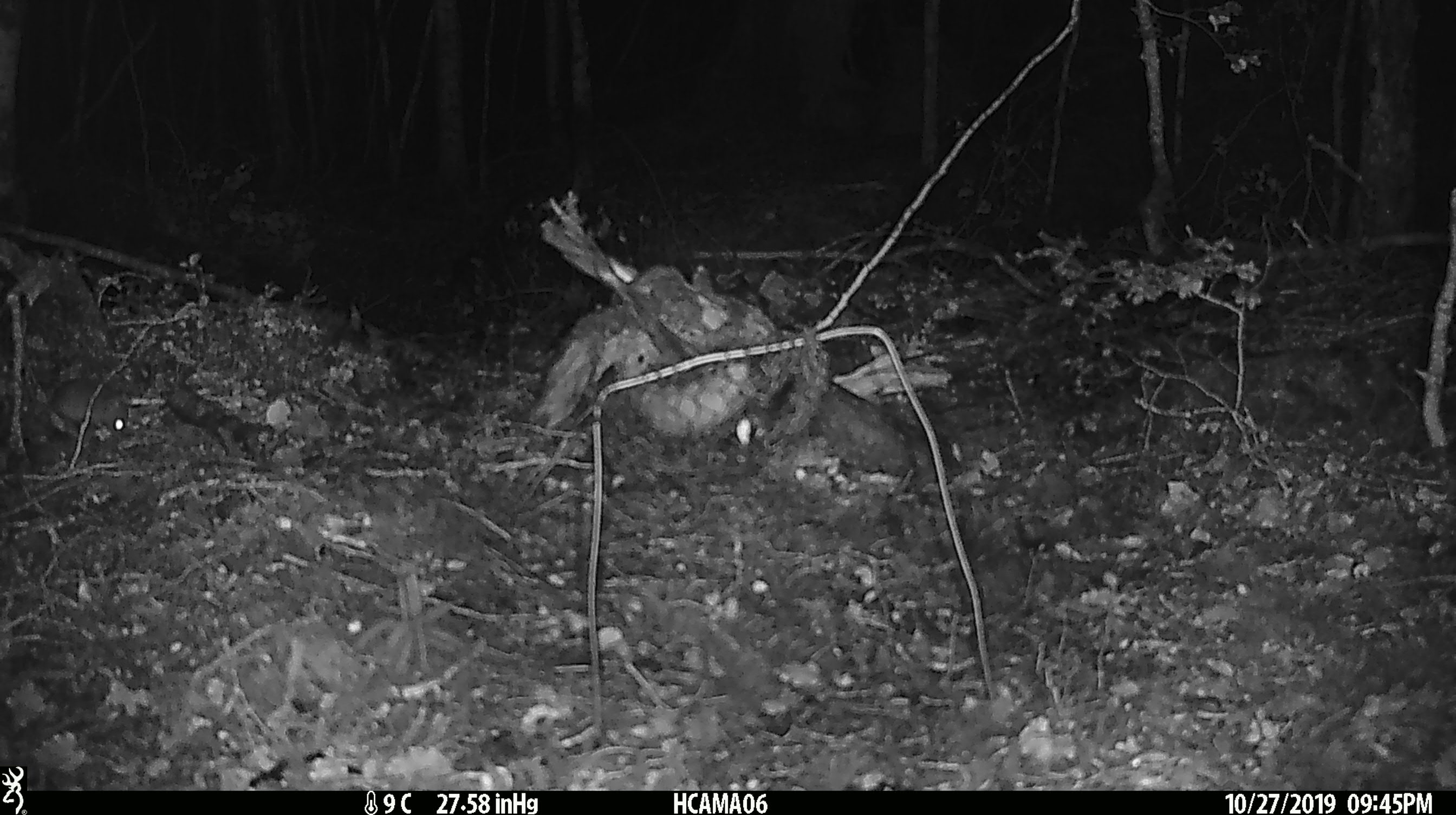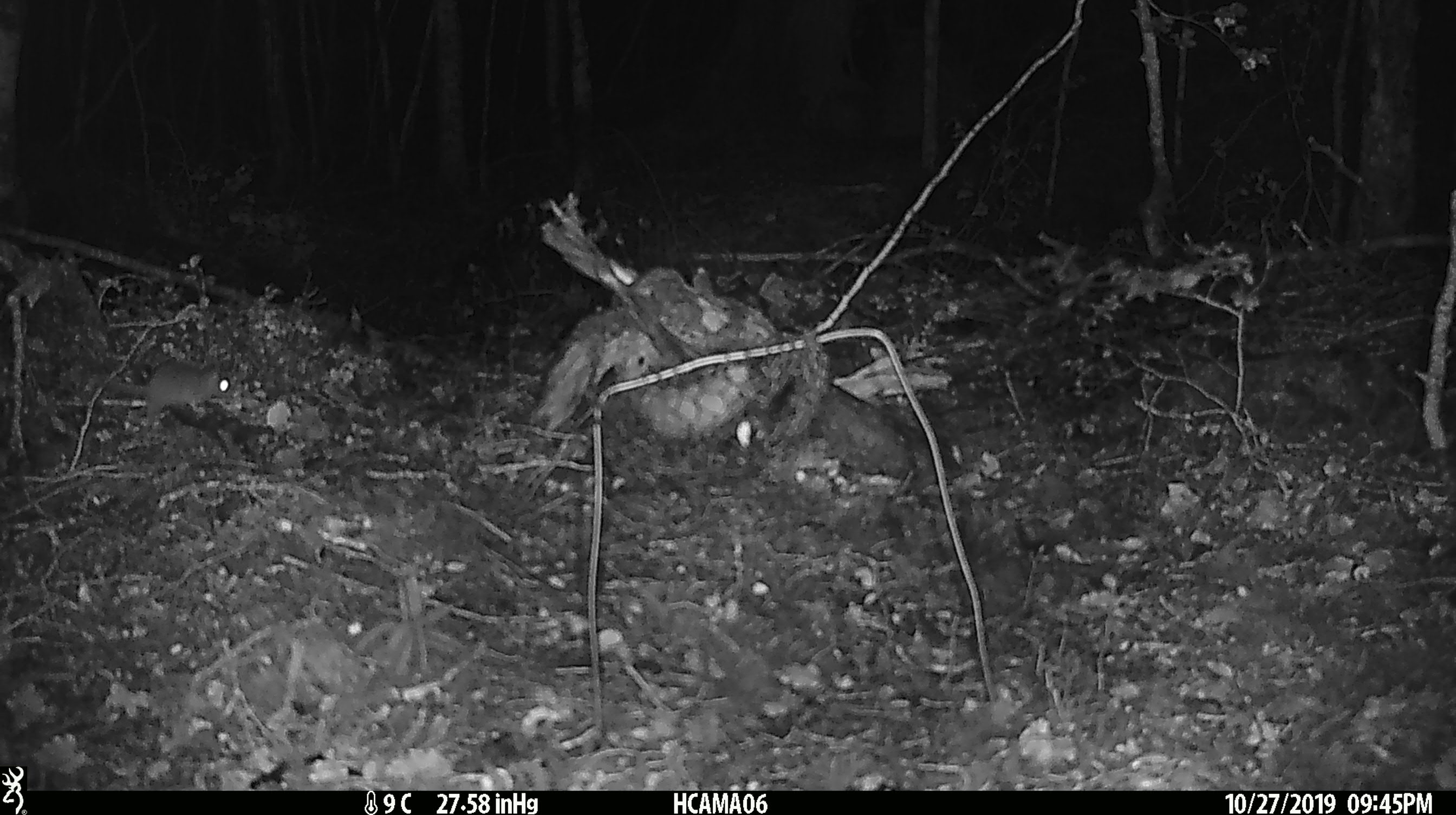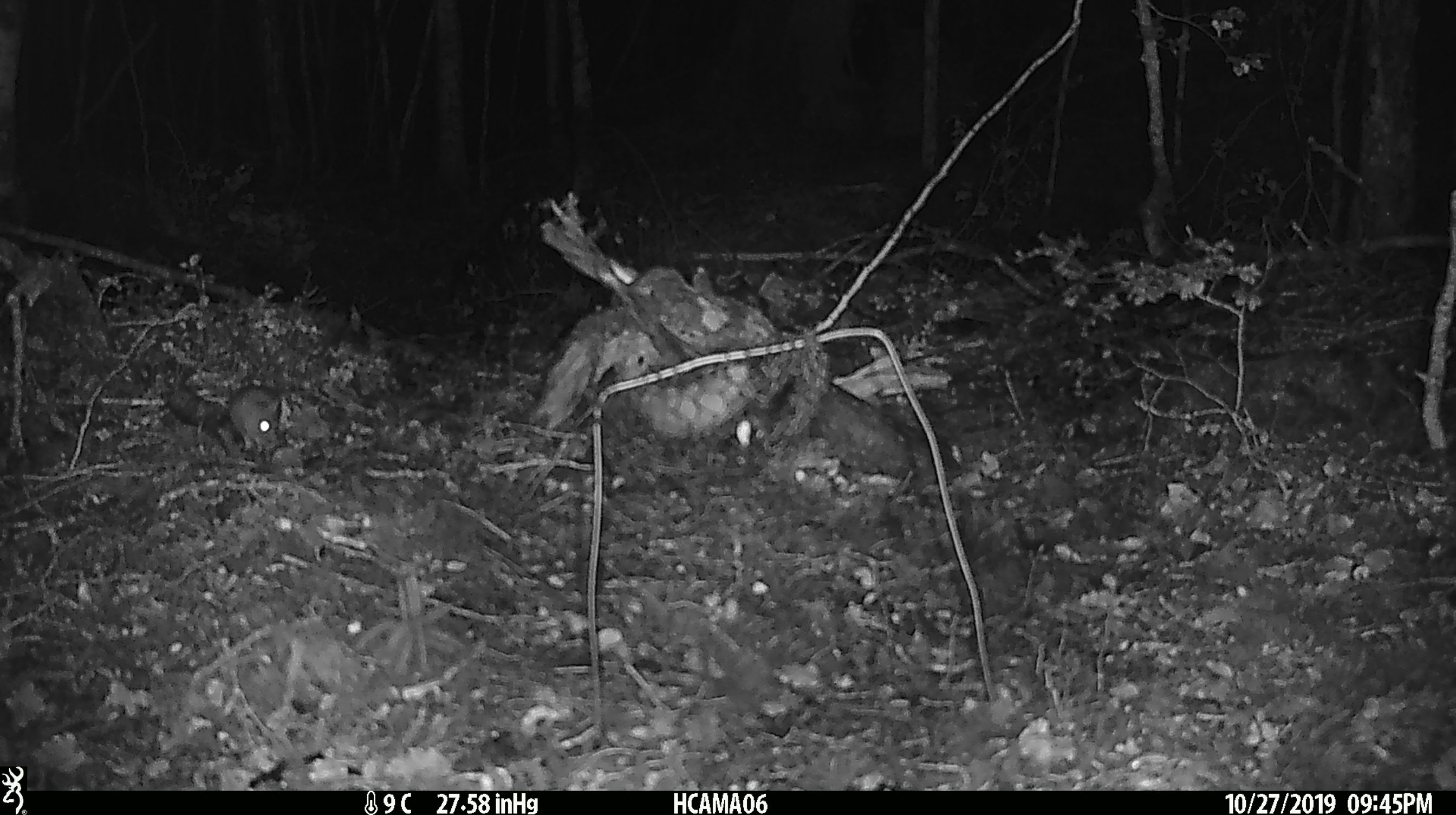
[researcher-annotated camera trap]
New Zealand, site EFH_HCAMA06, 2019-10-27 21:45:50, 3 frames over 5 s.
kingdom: Animalia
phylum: Chordata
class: Mammalia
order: Rodentia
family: Muridae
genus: Mus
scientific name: Mus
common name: mouse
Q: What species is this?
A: Mouse (Mus).